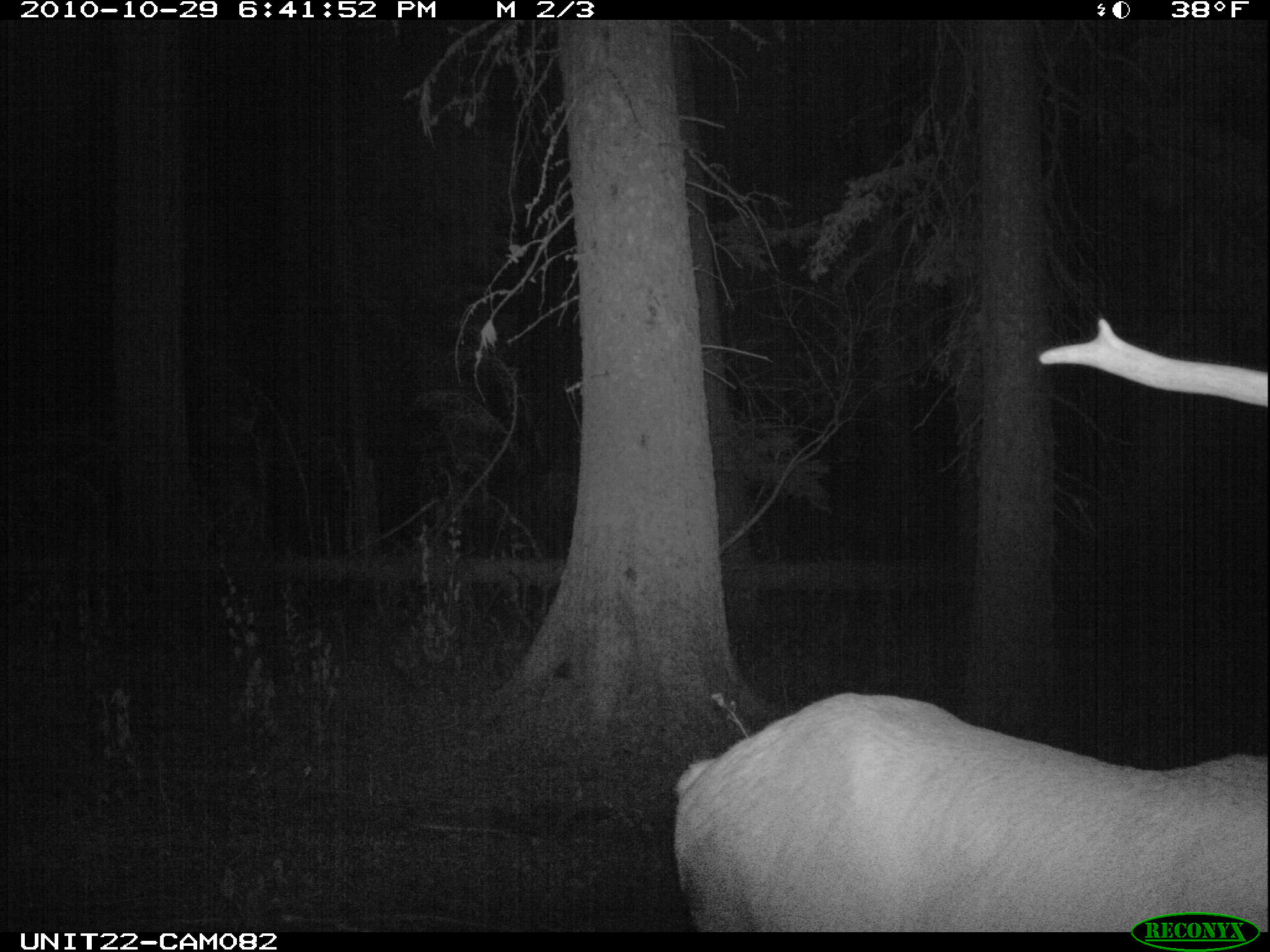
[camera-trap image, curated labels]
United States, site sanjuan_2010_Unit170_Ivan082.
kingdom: Animalia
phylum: Chordata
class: Mammalia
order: Artiodactyla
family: Cervidae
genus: Cervus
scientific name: Cervus elaphus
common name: red deer